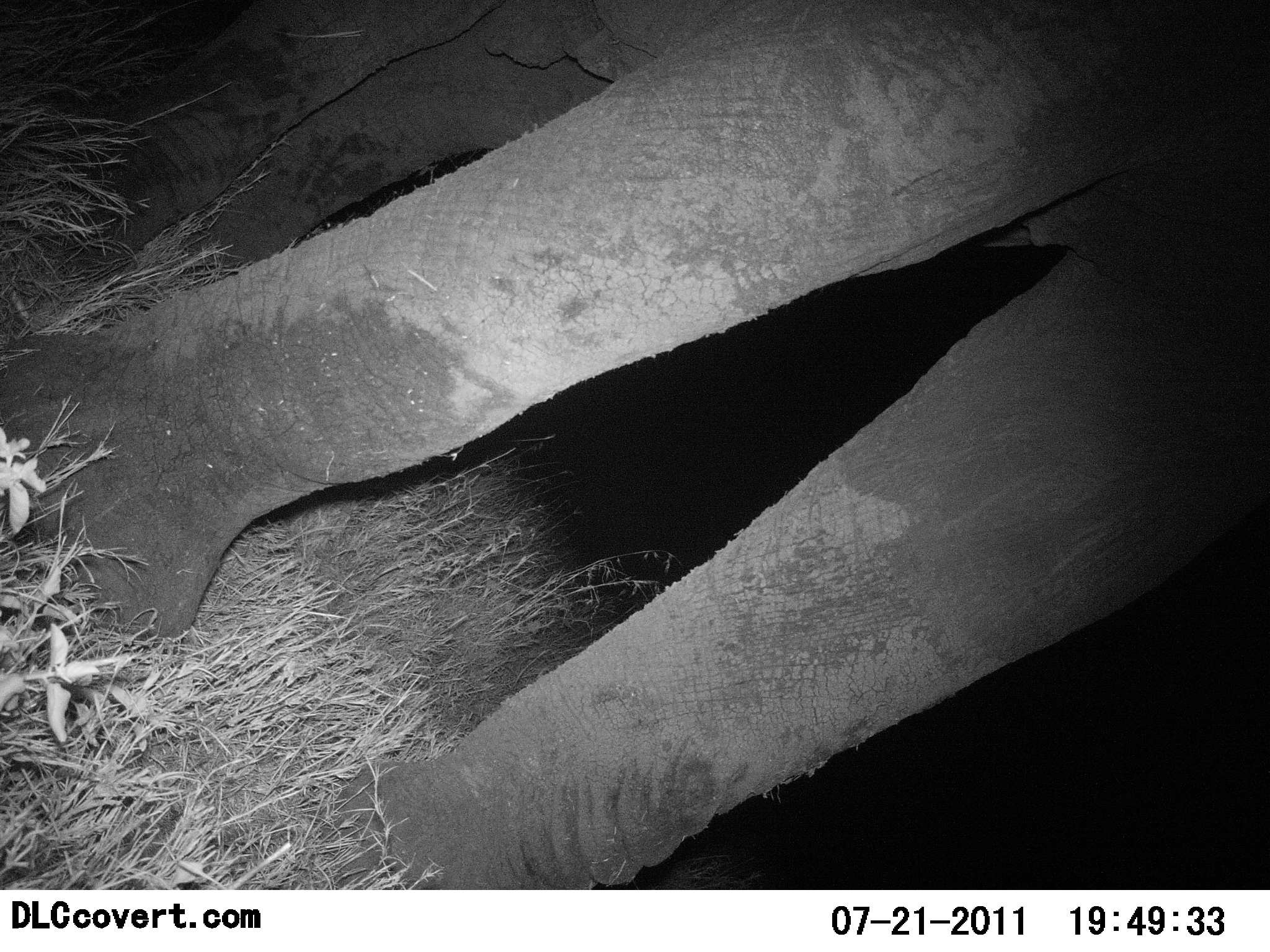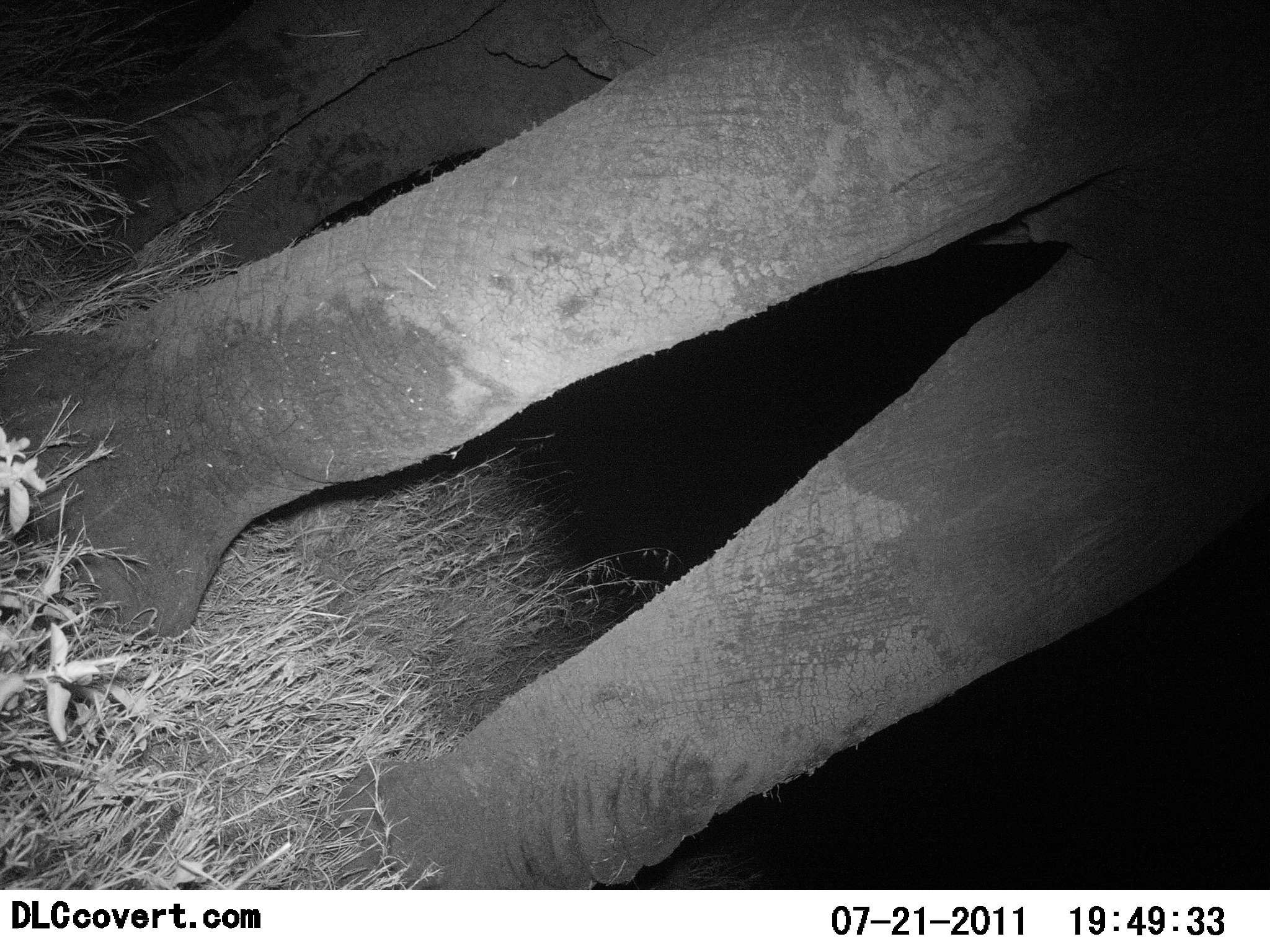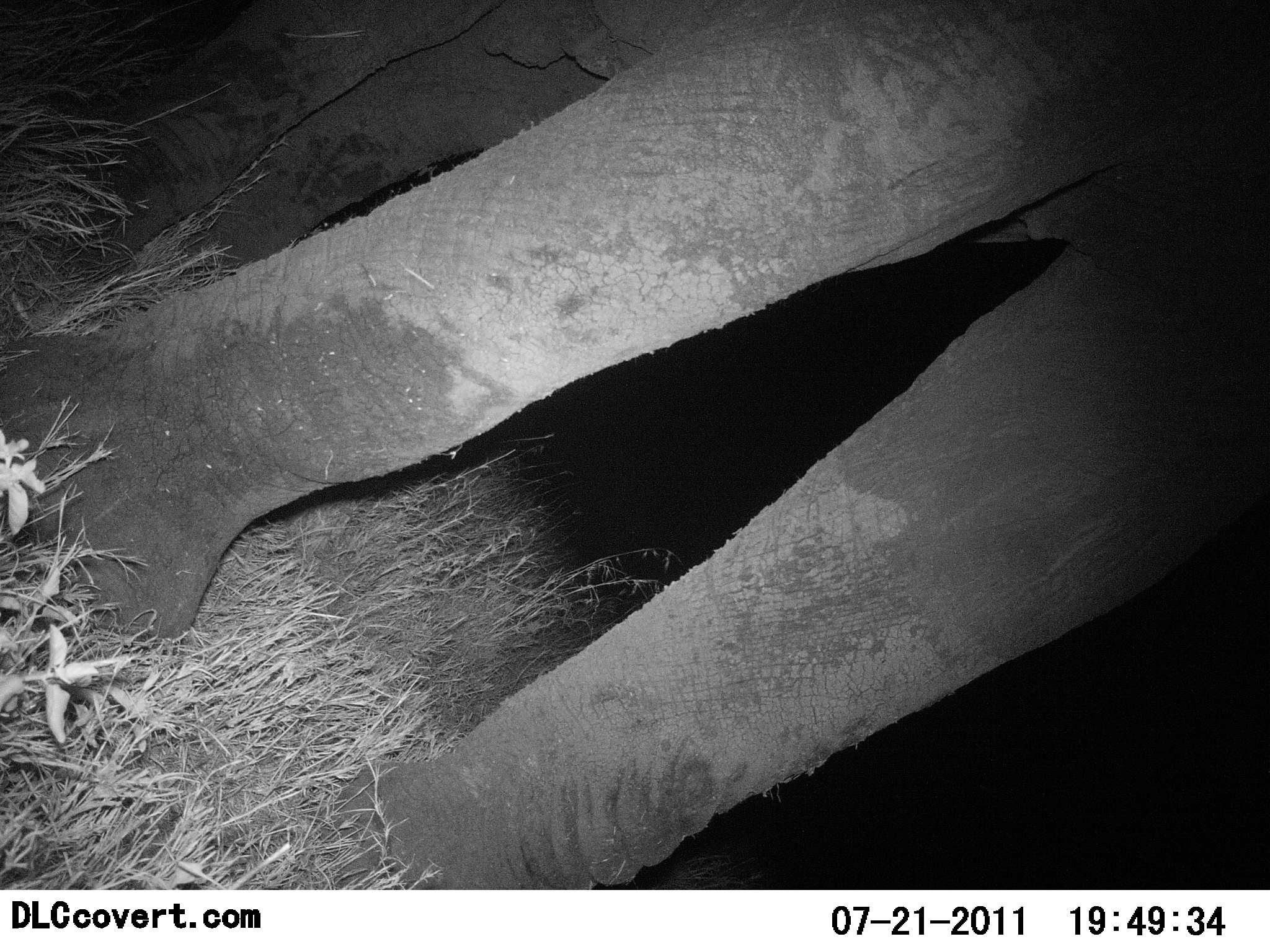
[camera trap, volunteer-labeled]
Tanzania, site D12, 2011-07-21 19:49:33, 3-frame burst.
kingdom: Animalia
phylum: Chordata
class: Mammalia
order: Proboscidea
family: Elephantidae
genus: Loxodonta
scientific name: Loxodonta africana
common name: african bush elephant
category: elephant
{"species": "elephant (african bush elephant) (Loxodonta africana)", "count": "1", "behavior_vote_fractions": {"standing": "100%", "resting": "0%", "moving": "0%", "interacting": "0%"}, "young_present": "0%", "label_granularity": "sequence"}